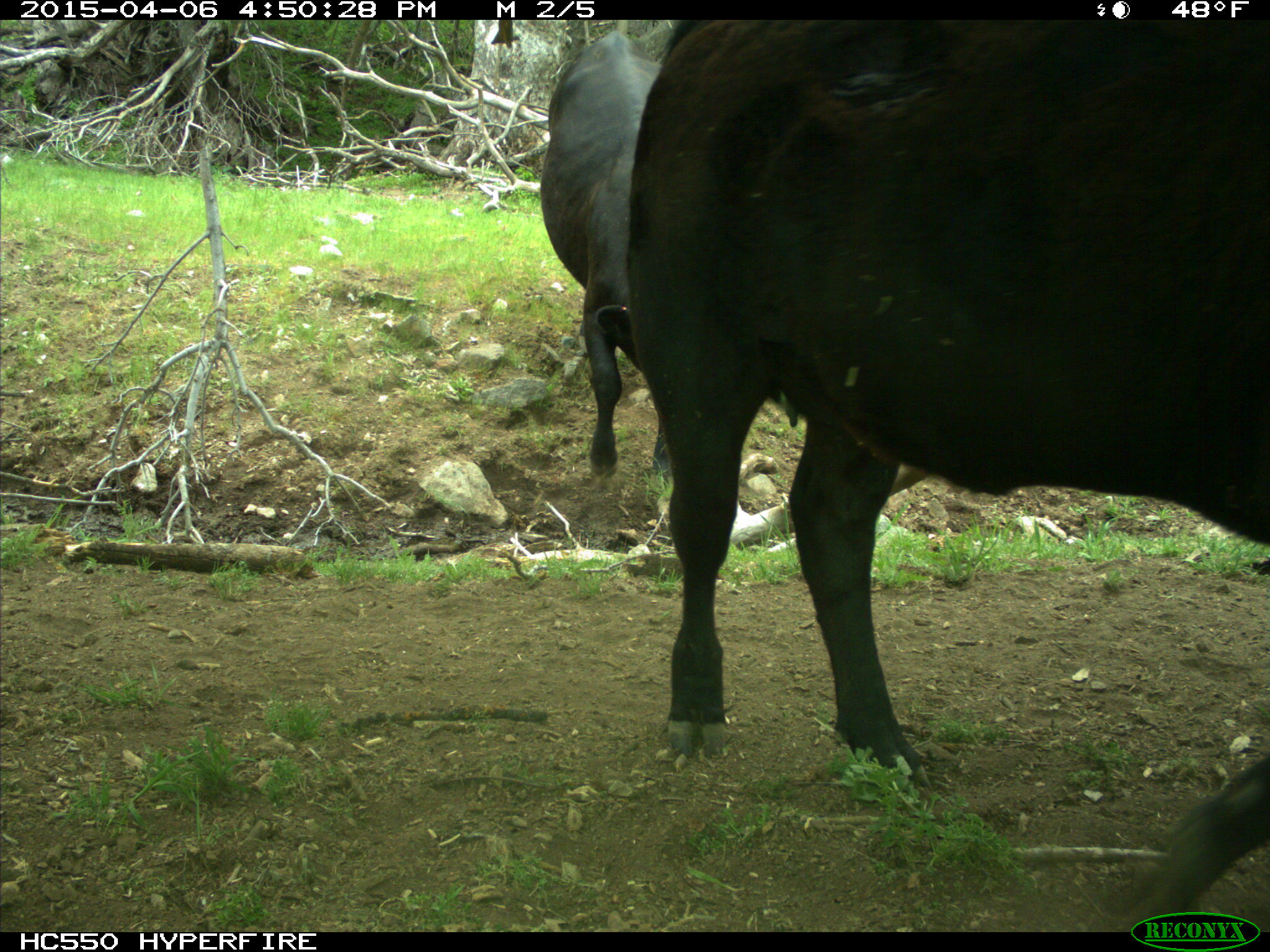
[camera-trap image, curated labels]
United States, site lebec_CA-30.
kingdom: Animalia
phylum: Chordata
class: Mammalia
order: Artiodactyla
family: Bovidae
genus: Bos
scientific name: Bos taurus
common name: domestic cow